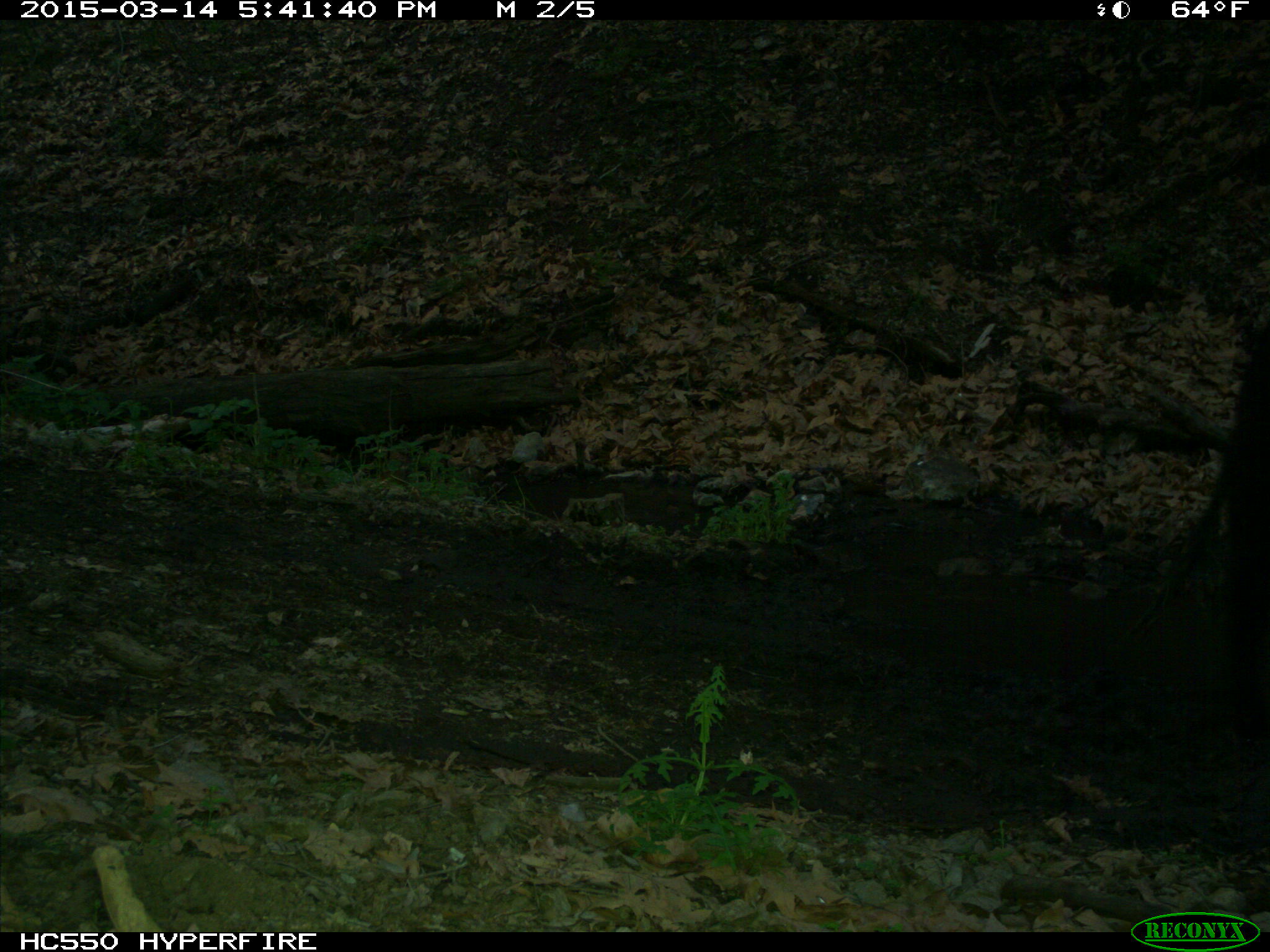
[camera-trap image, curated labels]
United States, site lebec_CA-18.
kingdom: Animalia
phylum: Chordata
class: Mammalia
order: Artiodactyla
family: Bovidae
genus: Bos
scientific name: Bos taurus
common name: domestic cow